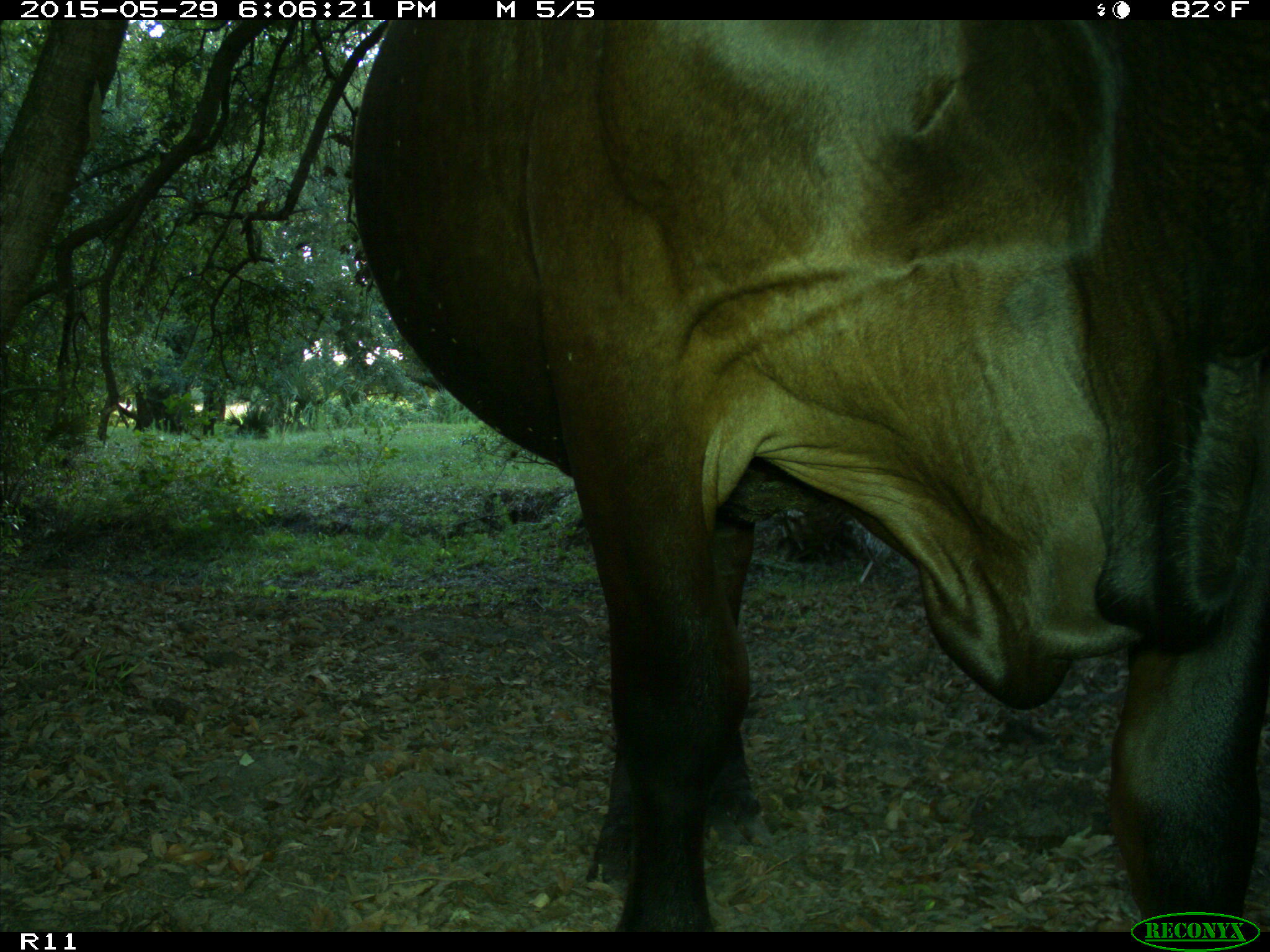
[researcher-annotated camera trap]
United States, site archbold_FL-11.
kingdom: Animalia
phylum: Chordata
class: Mammalia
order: Artiodactyla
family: Bovidae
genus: Bos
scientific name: Bos taurus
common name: domestic cow